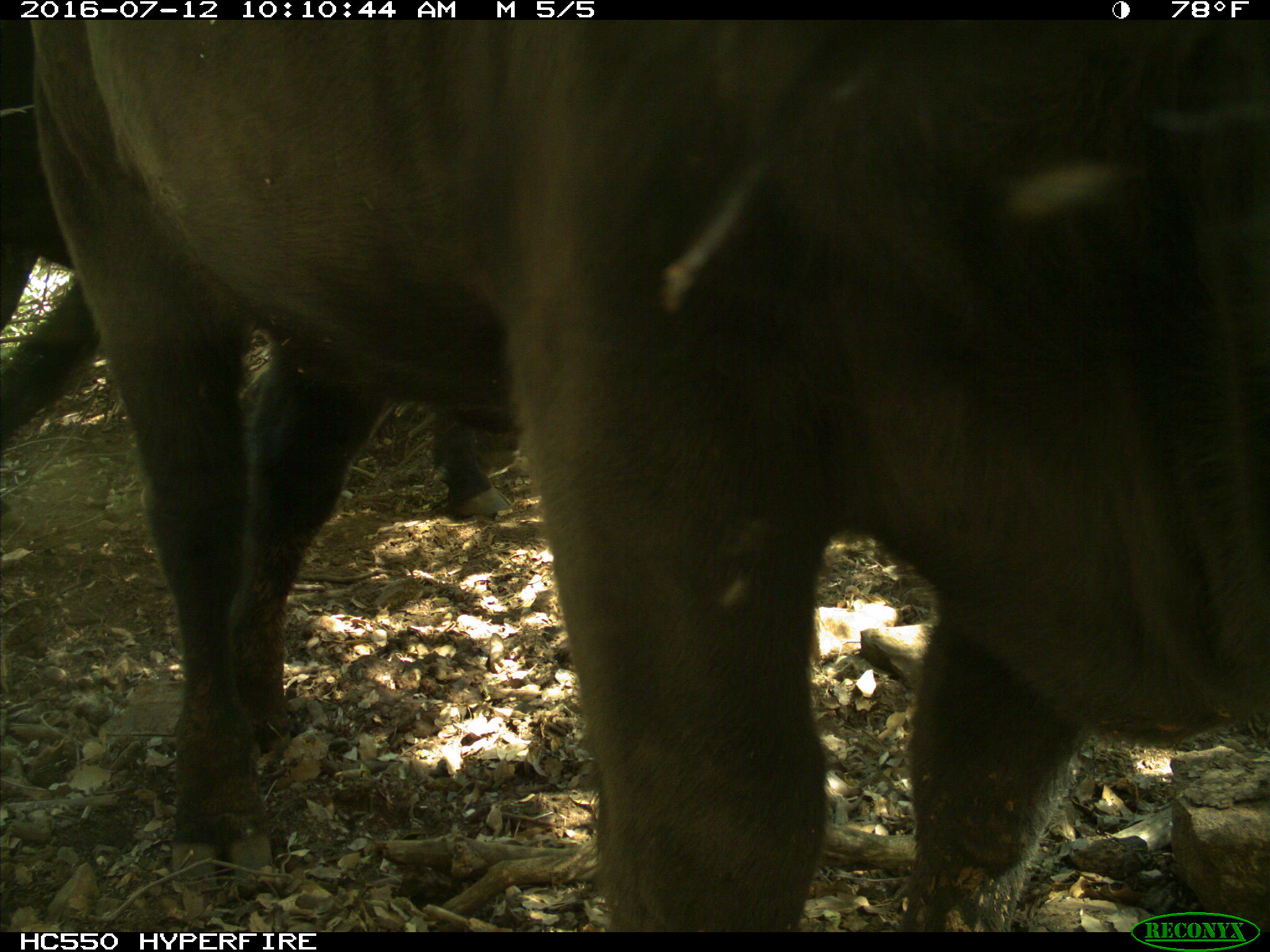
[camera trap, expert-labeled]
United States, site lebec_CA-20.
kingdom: Animalia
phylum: Chordata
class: Mammalia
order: Artiodactyla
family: Bovidae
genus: Bos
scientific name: Bos taurus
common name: domestic cow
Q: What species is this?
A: Bos taurus (domestic cow).